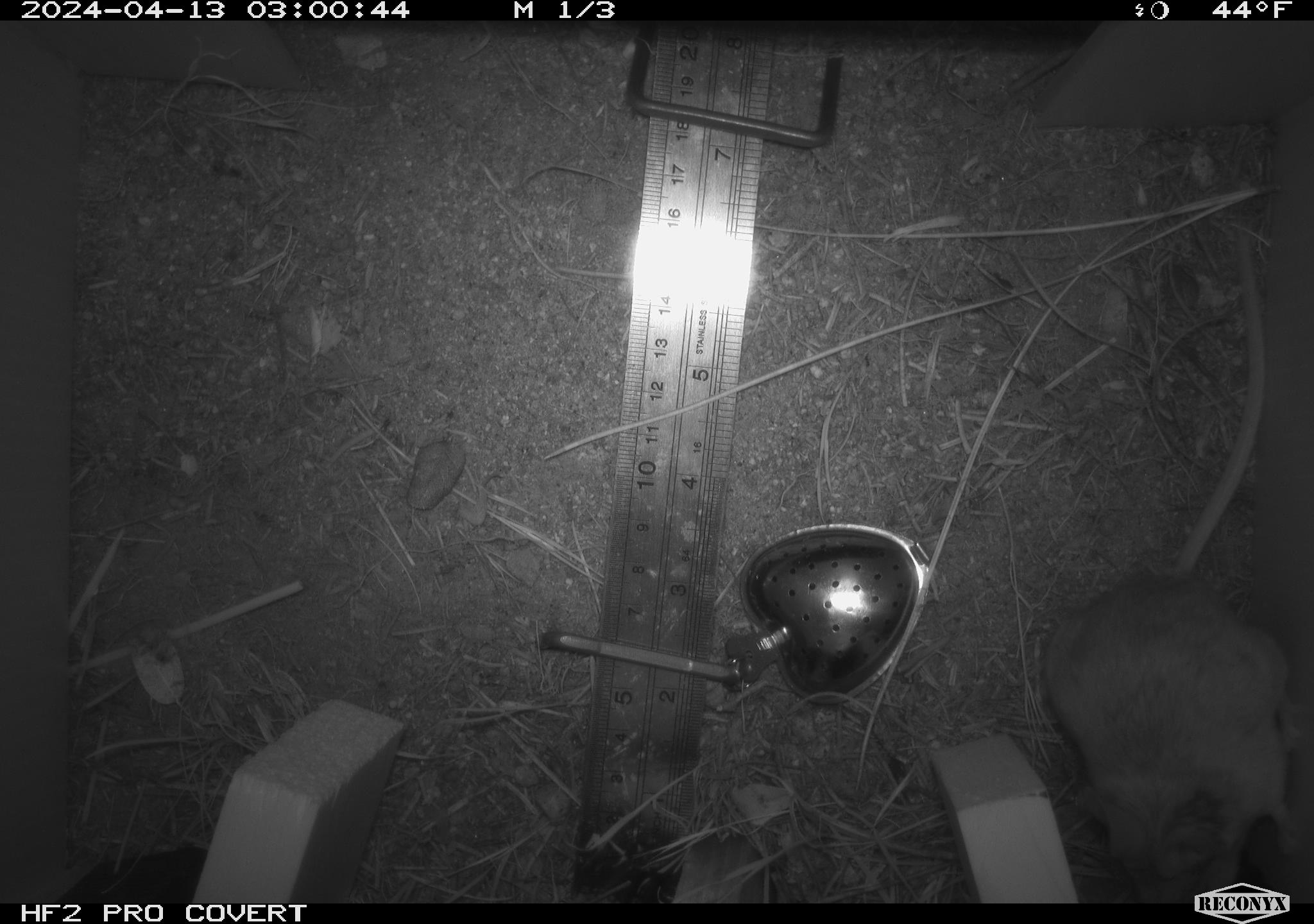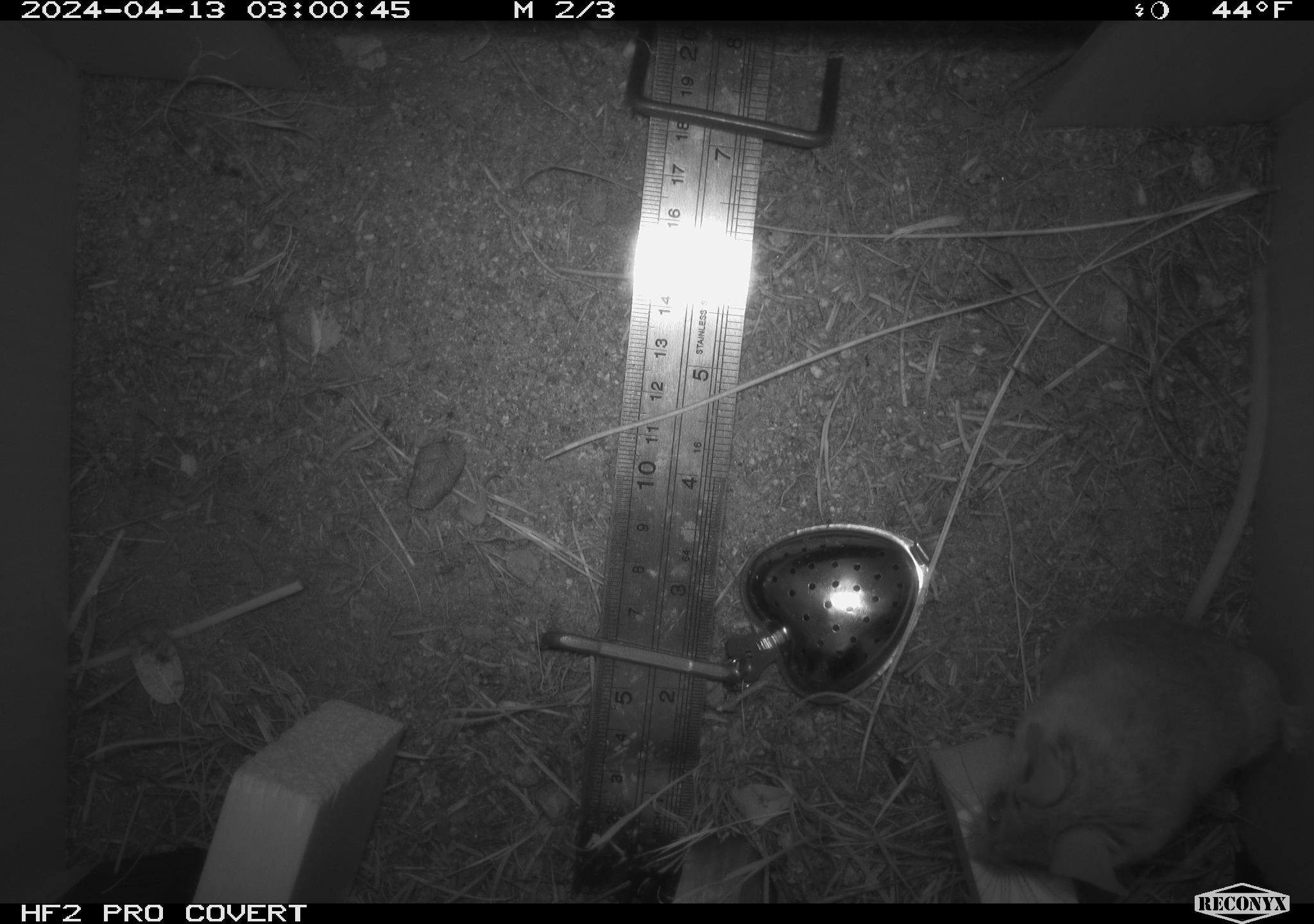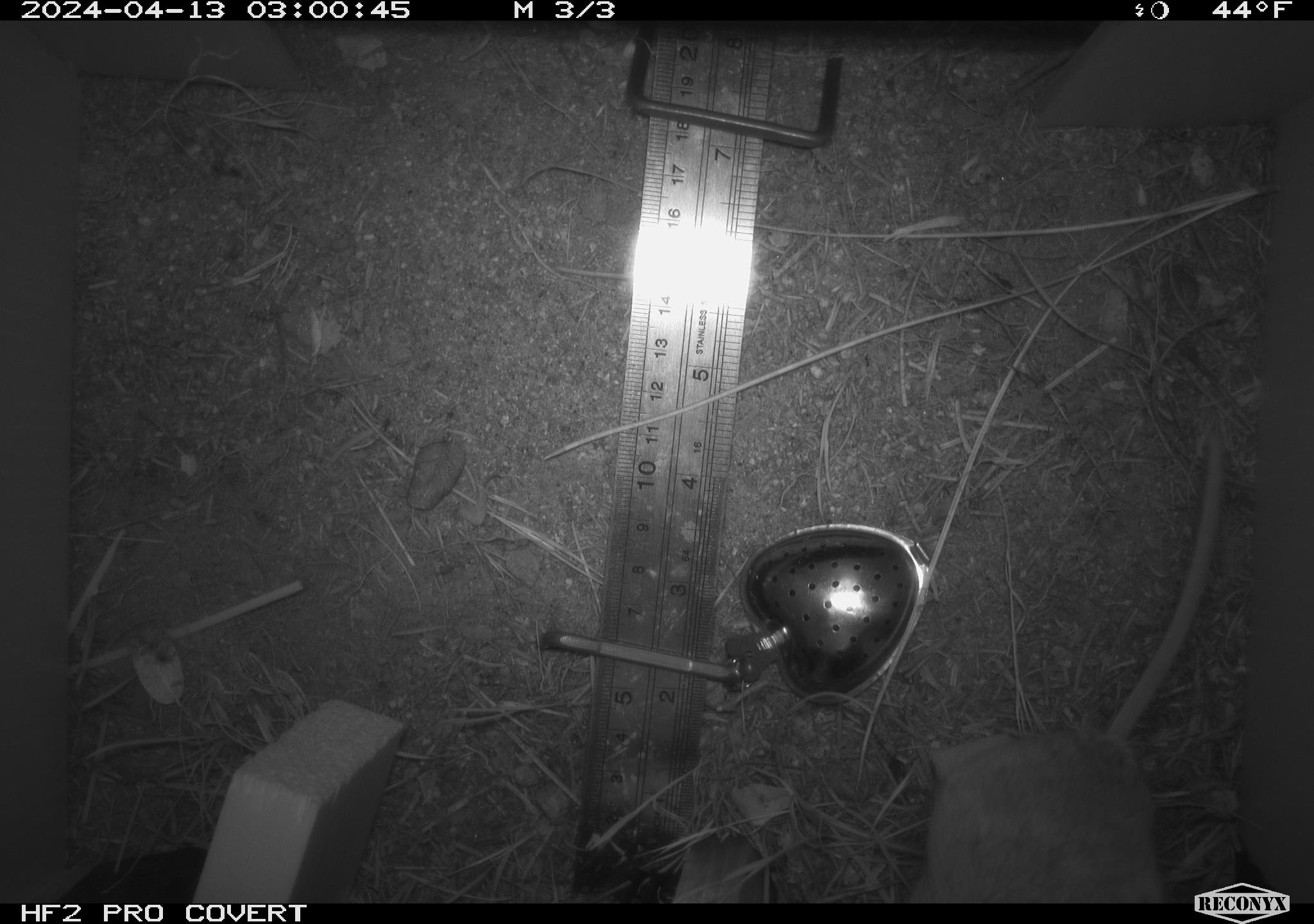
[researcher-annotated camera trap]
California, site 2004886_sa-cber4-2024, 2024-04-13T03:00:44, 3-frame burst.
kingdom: Animalia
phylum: Chordata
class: Mammalia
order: Rodentia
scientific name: Rodentia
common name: mouse species